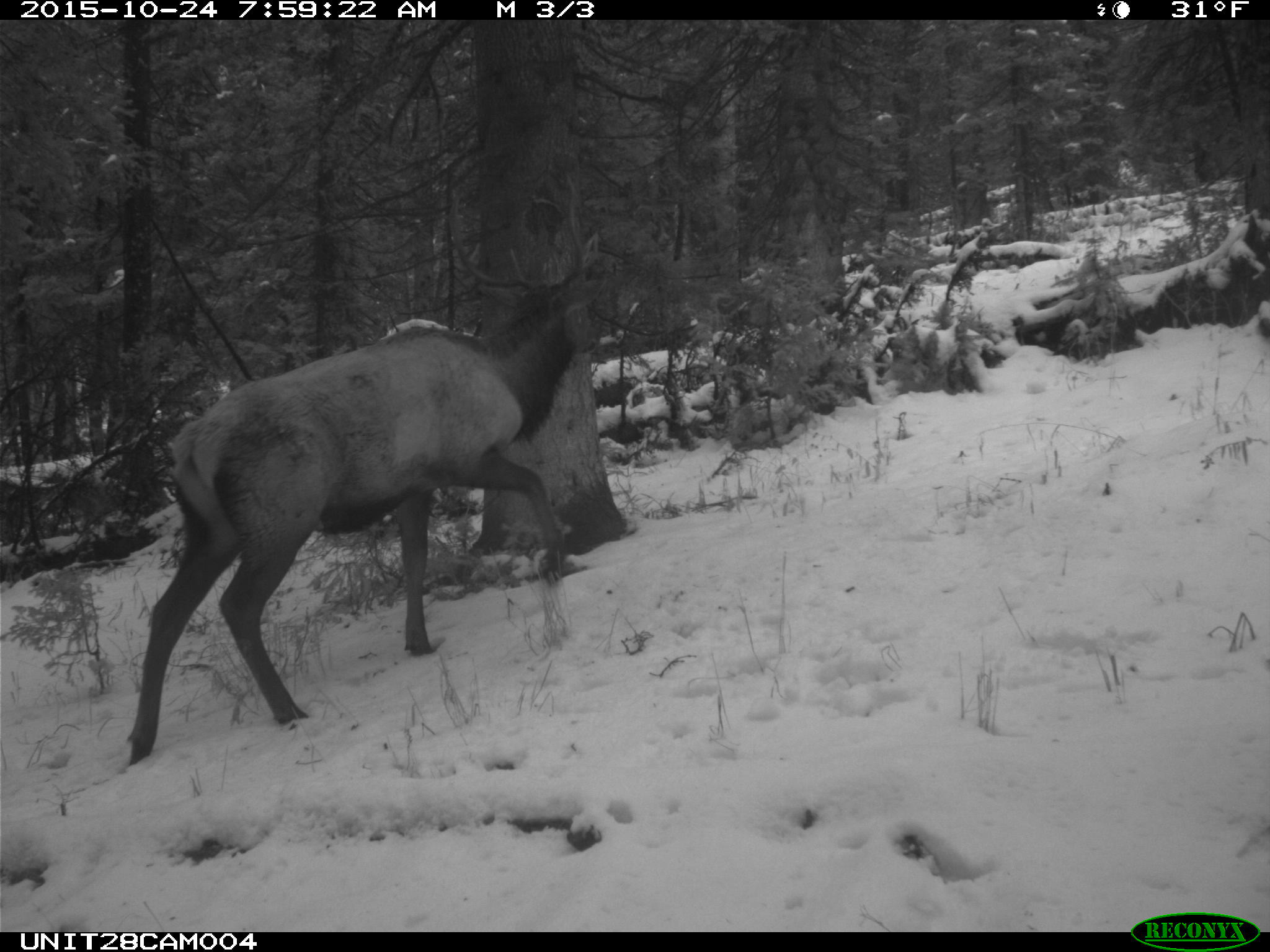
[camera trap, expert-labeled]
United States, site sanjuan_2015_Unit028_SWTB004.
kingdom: Animalia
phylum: Chordata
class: Mammalia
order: Artiodactyla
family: Cervidae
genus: Cervus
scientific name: Cervus elaphus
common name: red deer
Cervus elaphus (red deer).